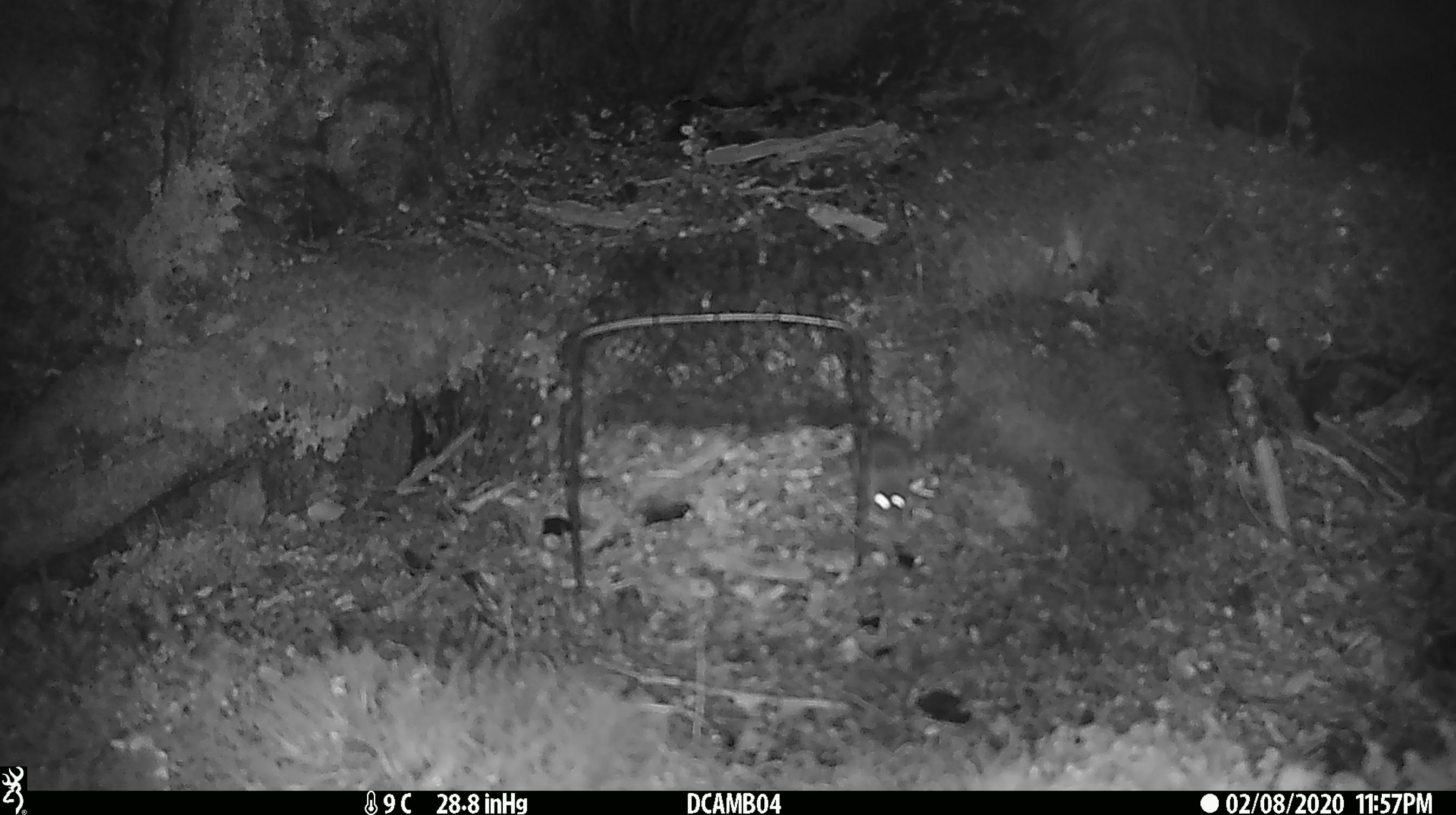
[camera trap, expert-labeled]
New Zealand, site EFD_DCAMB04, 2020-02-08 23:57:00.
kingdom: Animalia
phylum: Chordata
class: Mammalia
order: Rodentia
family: Muridae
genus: Mus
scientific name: Mus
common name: mouse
Mouse (Mus).